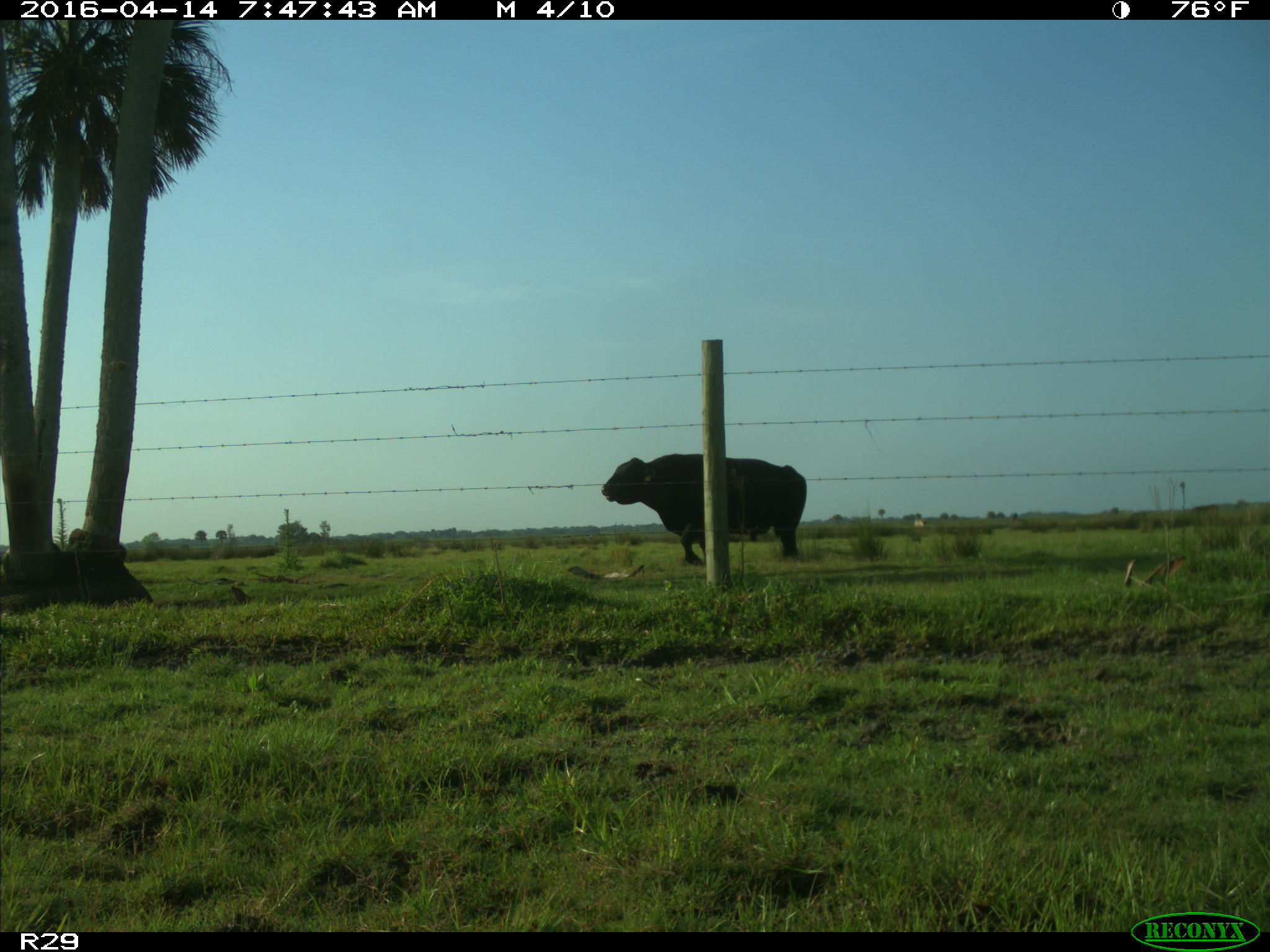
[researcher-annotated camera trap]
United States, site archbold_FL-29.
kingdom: Animalia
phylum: Chordata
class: Mammalia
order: Artiodactyla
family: Bovidae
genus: Bos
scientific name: Bos taurus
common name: domestic cow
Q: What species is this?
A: Bos taurus (domestic cow).